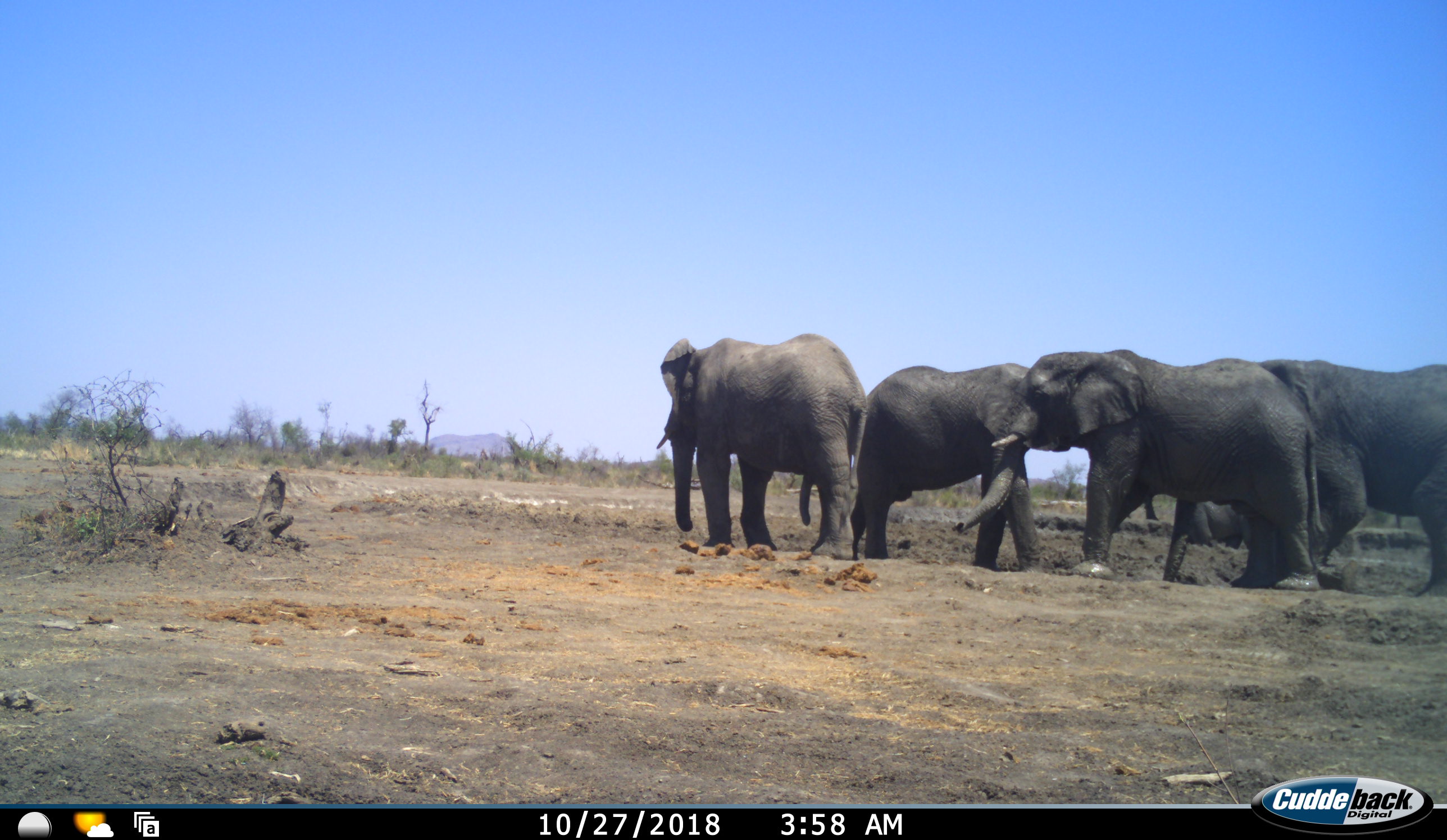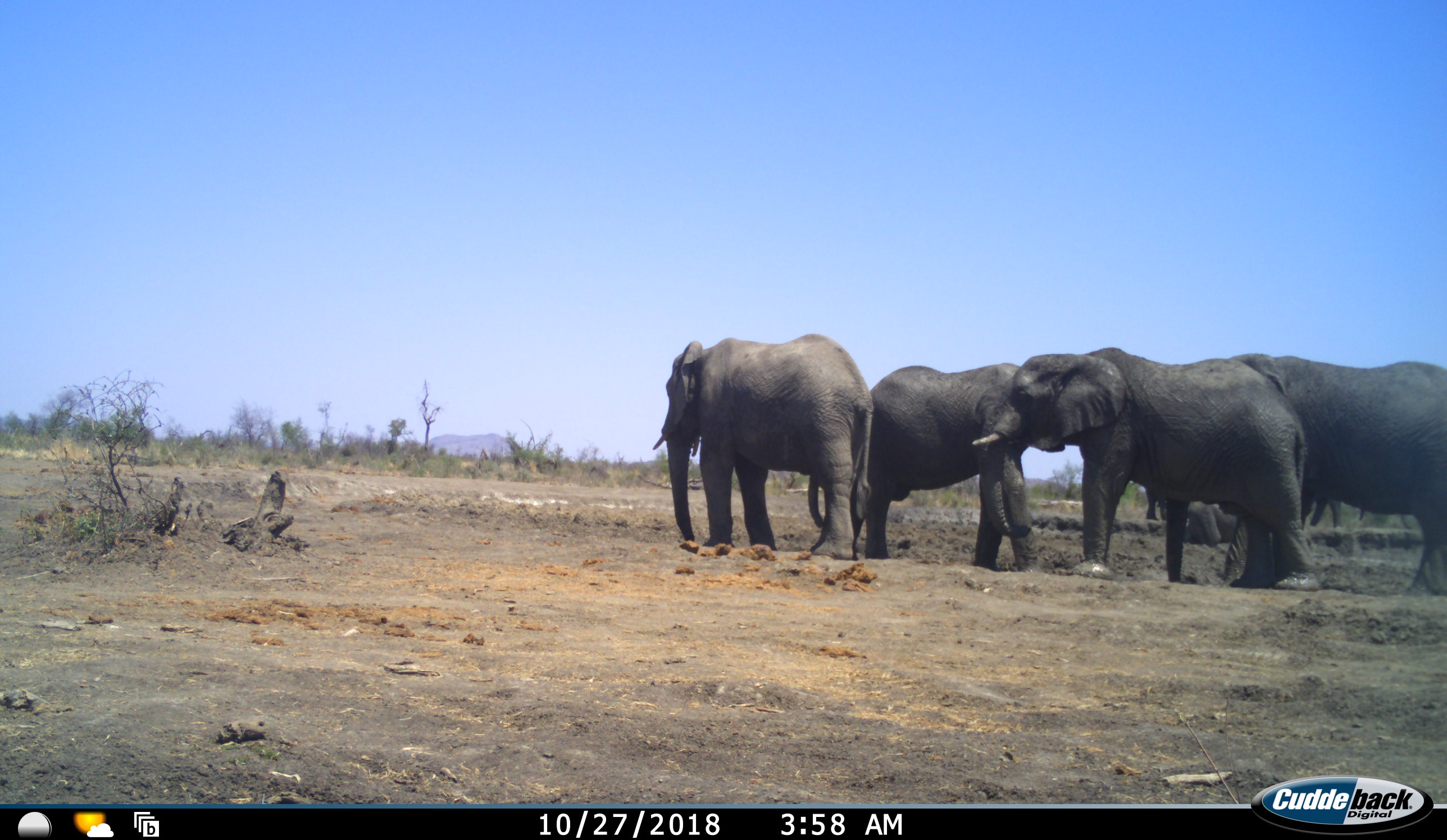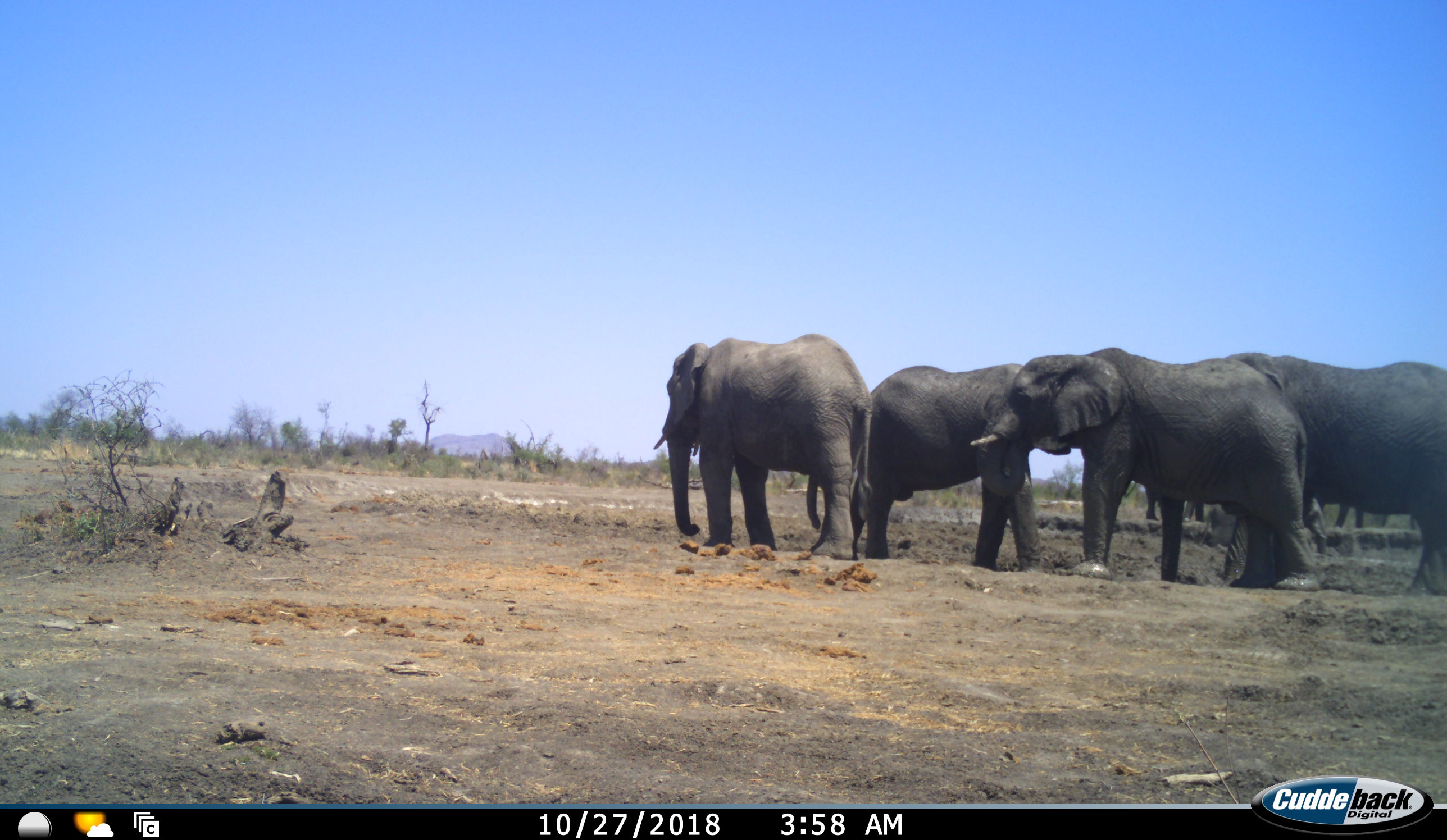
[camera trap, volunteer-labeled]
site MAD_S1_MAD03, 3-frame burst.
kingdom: Animalia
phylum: Chordata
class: Mammalia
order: Proboscidea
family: Elephantidae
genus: Loxodonta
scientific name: Loxodonta africana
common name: african bush elephant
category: elephant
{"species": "elephant (african bush elephant) (Loxodonta africana)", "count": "5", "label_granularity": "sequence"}